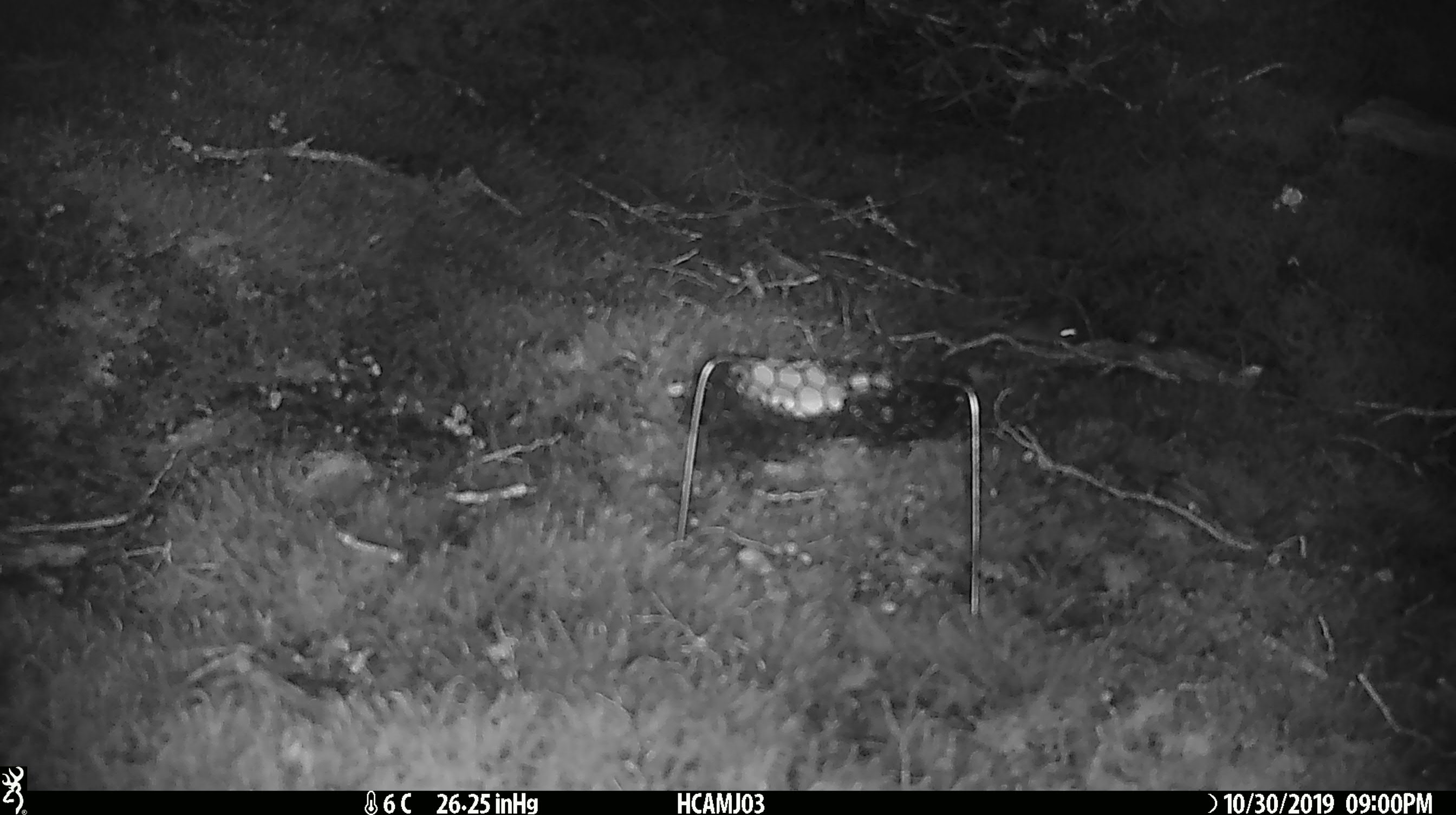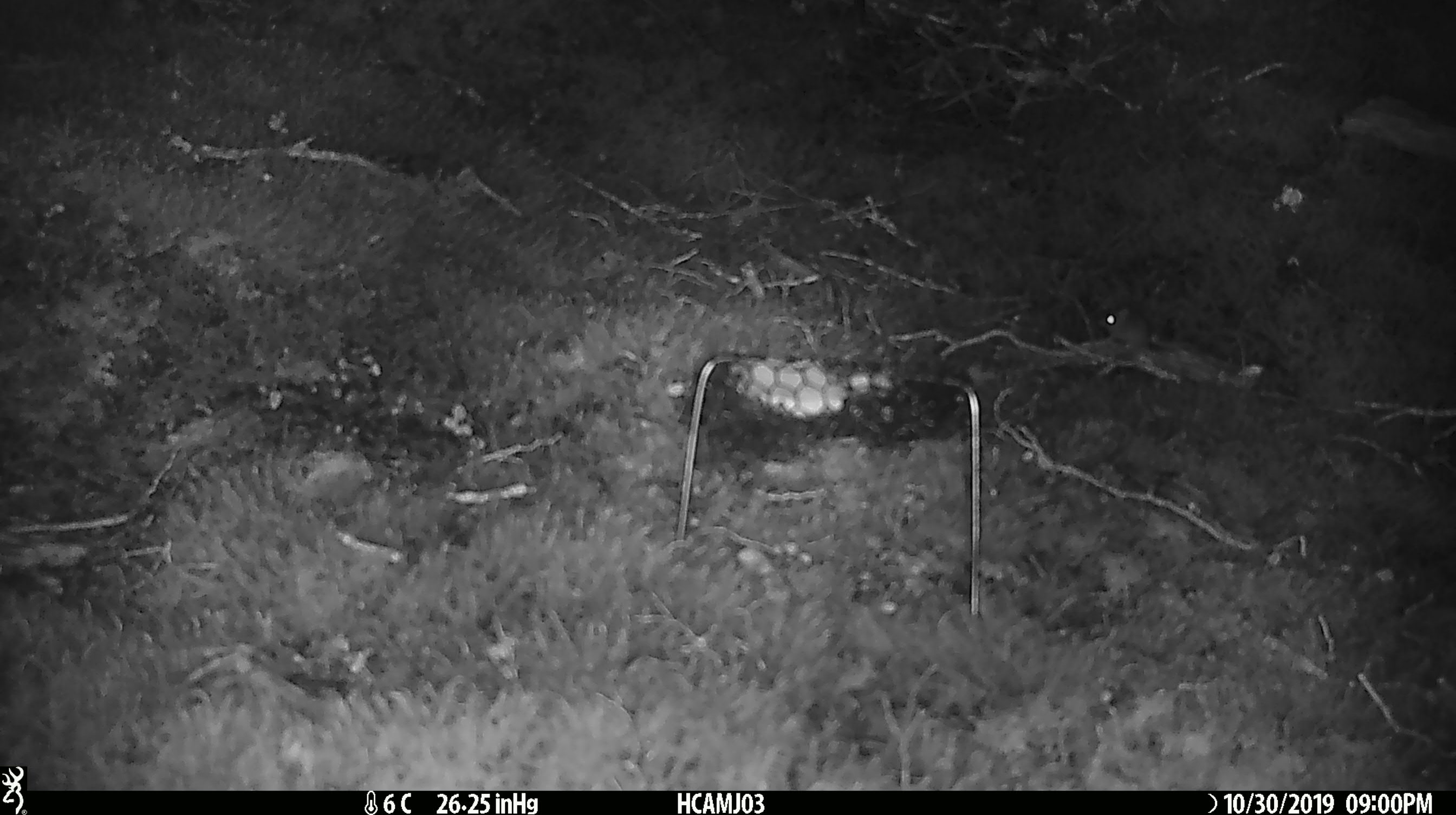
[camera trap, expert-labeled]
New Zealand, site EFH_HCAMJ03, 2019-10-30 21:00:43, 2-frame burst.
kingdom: Animalia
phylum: Chordata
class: Mammalia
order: Rodentia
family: Muridae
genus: Mus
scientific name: Mus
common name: mouse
Mouse (Mus).